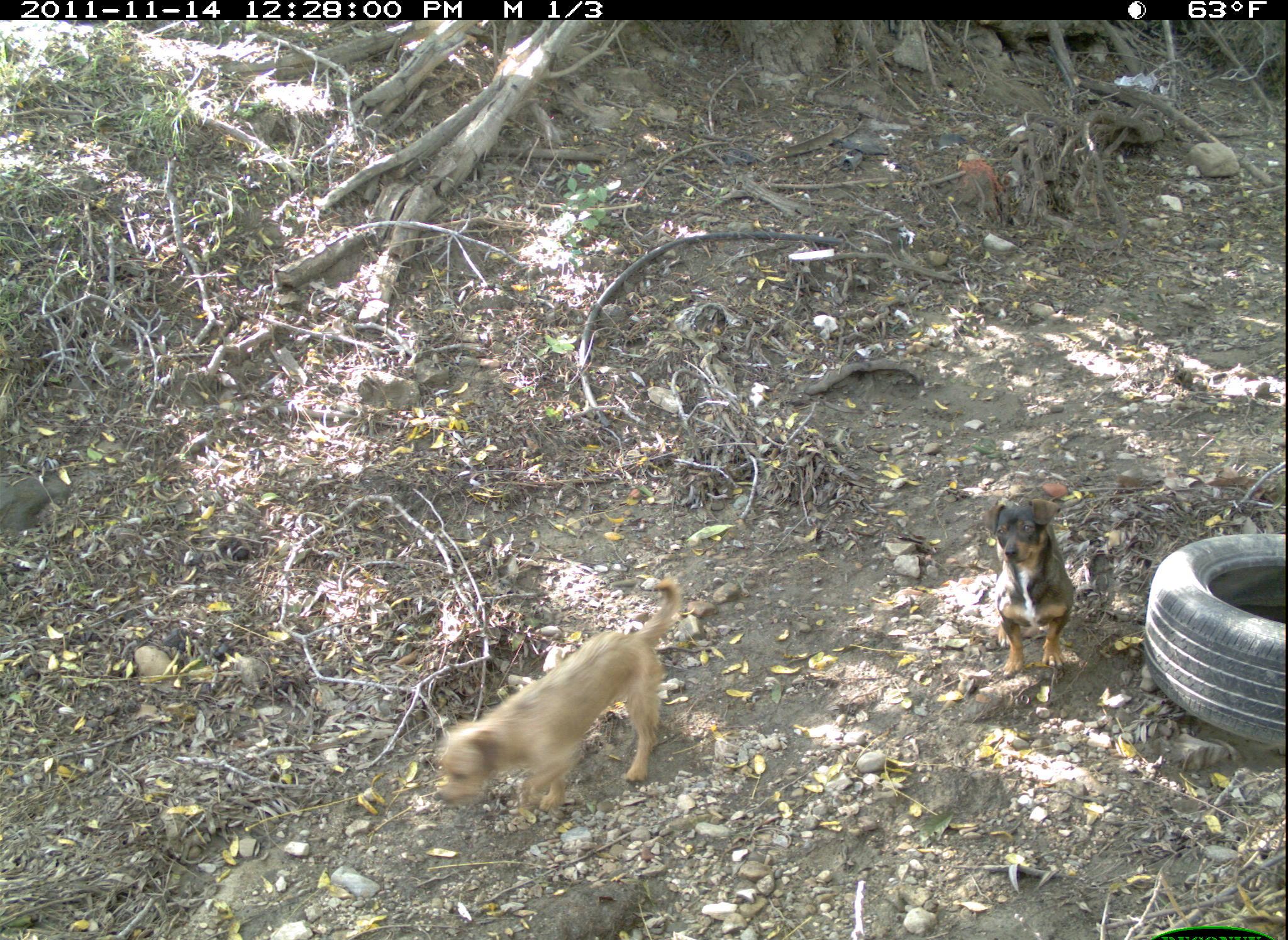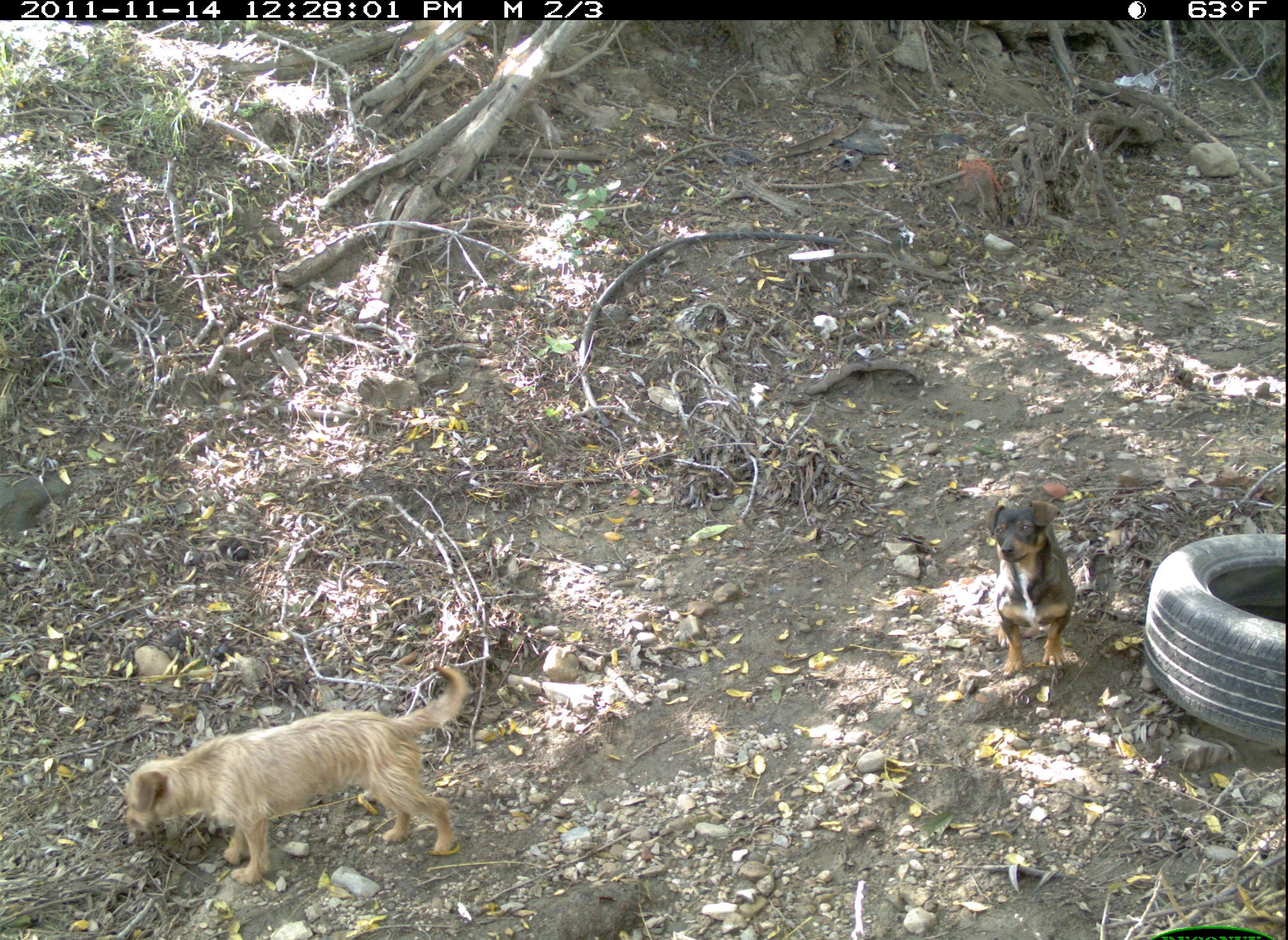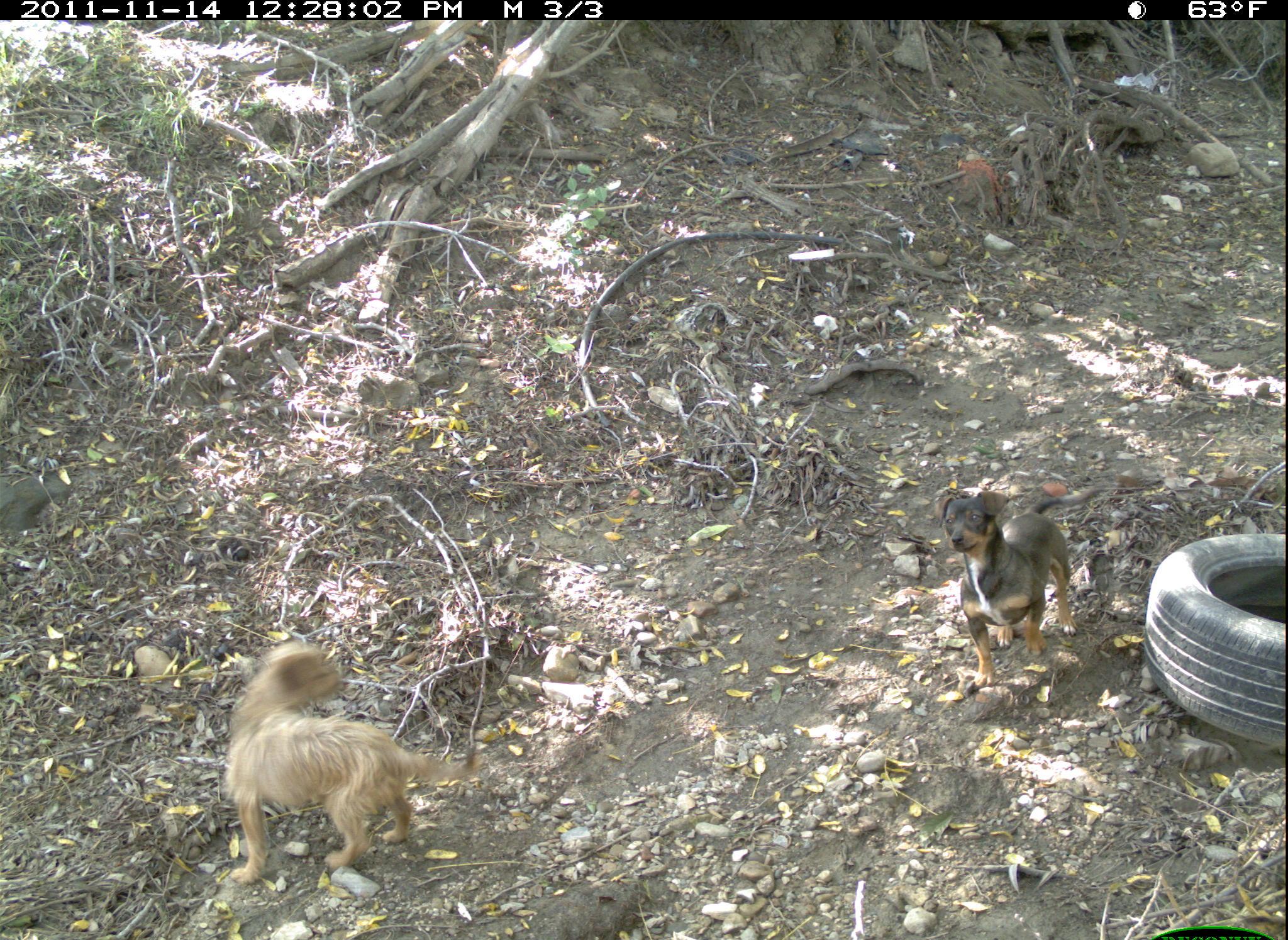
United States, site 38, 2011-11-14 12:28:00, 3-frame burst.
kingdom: Animalia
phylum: Chordata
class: Mammalia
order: Carnivora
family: Canidae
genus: Canis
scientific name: Canis familiaris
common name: domestic dog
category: dog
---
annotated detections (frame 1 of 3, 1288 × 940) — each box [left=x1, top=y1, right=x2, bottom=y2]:
dog: [left=414, top=569, right=705, bottom=830]; [left=977, top=478, right=1087, bottom=685]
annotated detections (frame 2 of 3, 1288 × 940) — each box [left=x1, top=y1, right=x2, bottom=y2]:
dog: [left=109, top=656, right=483, bottom=888]; [left=969, top=488, right=1077, bottom=686]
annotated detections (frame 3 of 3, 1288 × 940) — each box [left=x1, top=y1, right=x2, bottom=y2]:
dog: [left=213, top=643, right=488, bottom=892]; [left=935, top=482, right=1104, bottom=694]